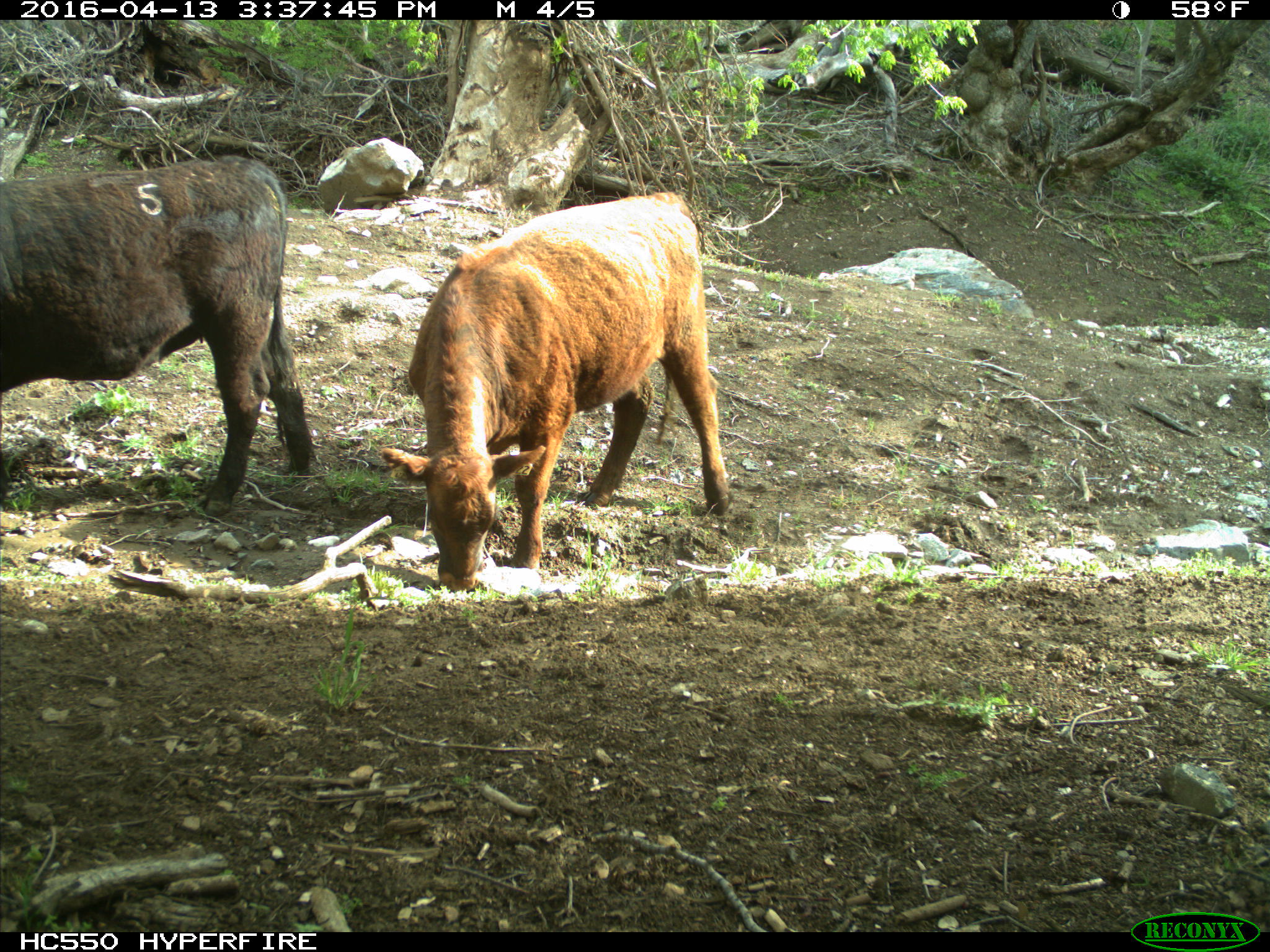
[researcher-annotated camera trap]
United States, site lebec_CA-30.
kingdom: Animalia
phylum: Chordata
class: Mammalia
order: Artiodactyla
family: Bovidae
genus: Bos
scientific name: Bos taurus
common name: domestic cow